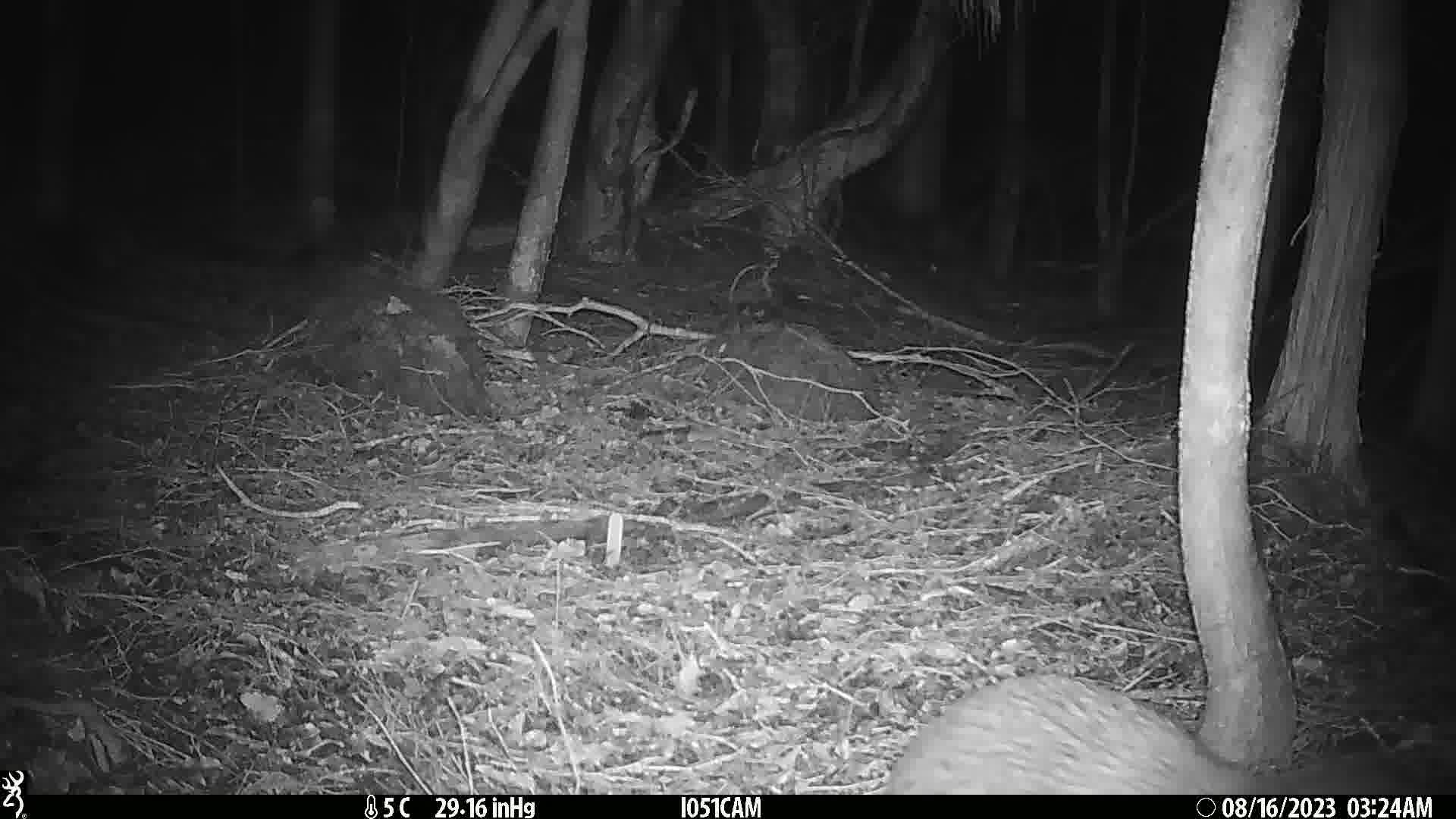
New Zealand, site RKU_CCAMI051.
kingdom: Animalia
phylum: Chordata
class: Aves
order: Apterygiformes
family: Apterygidae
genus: Apteryx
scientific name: Apteryx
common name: kiwi